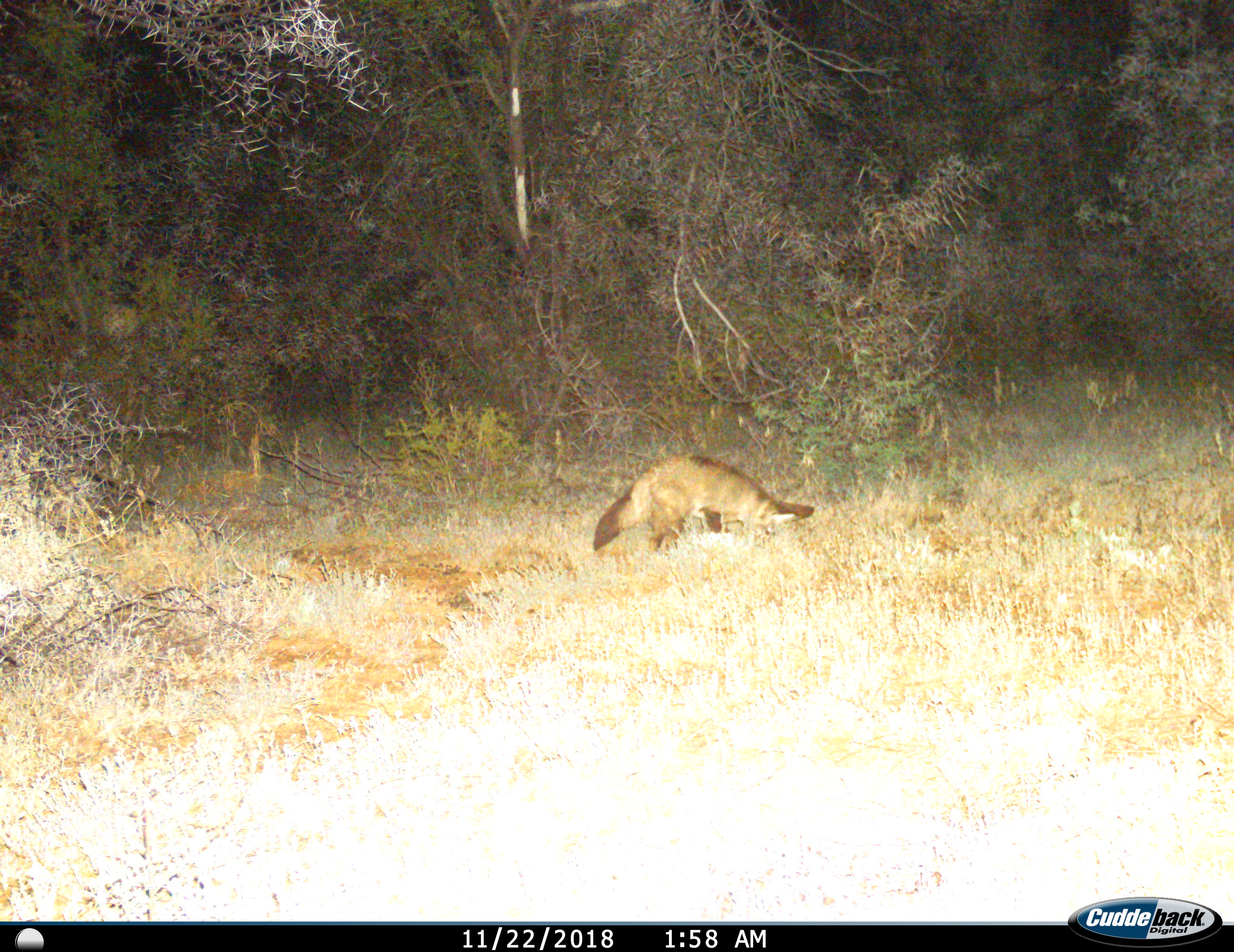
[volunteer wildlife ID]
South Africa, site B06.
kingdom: Animalia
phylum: Chordata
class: Mammalia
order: Carnivora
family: Canidae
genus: Otocyon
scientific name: Otocyon megalotis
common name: bat-eared fox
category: foxbateared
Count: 1.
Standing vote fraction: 43%.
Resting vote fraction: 0%.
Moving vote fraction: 14%.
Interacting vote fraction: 0%.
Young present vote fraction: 0%.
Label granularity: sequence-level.